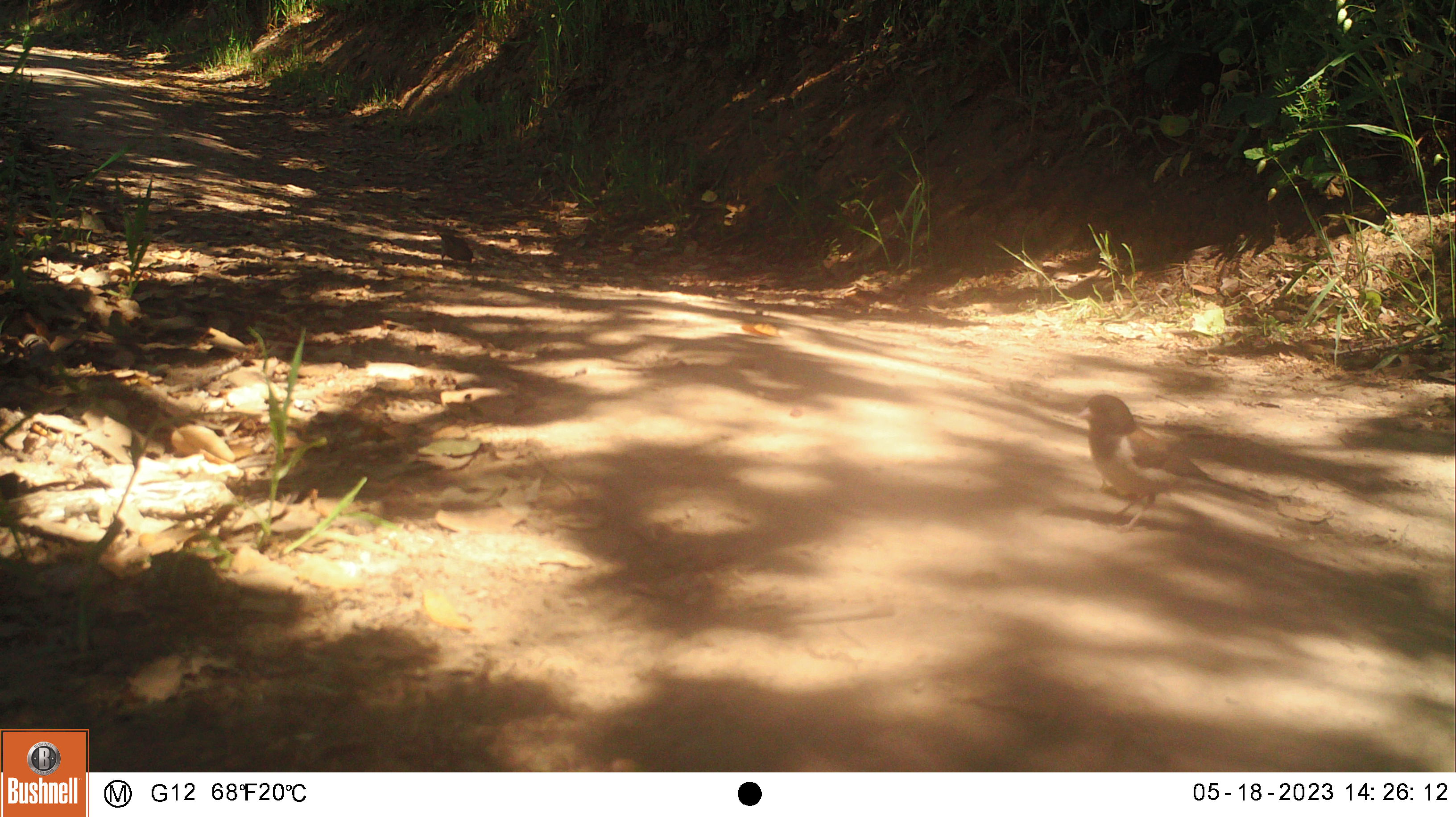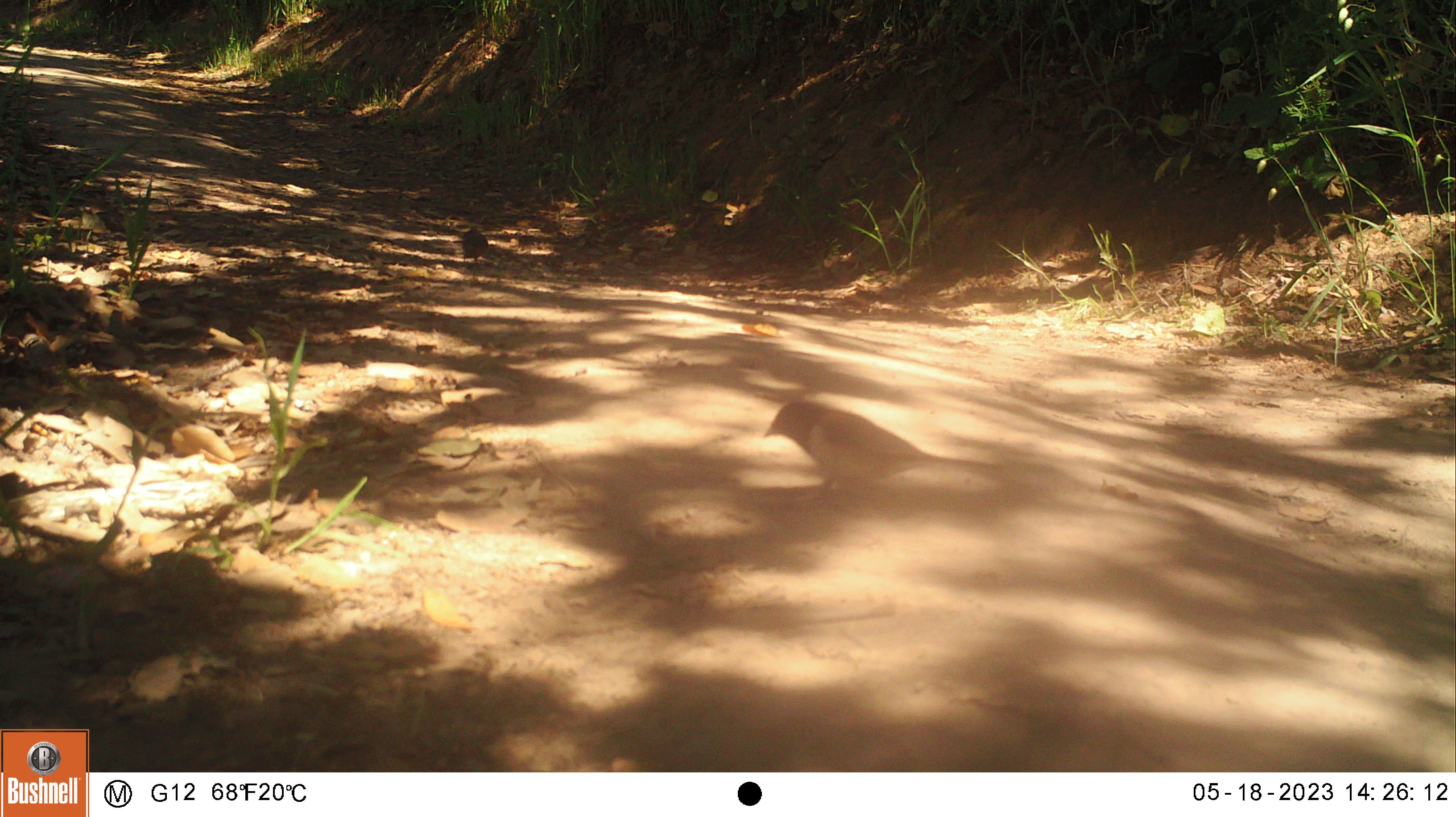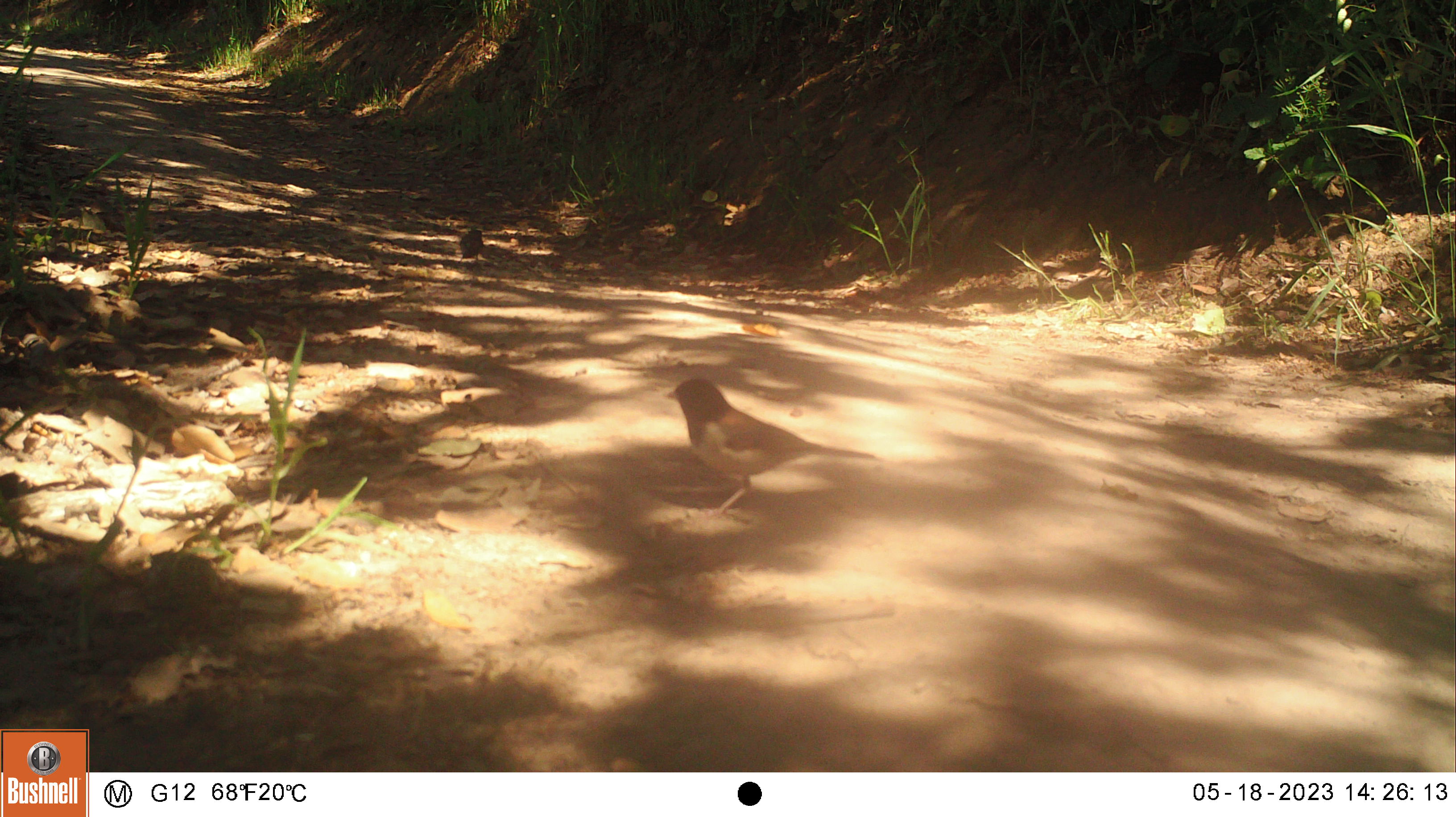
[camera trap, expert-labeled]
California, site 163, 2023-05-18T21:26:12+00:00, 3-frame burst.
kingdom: Animalia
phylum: Chordata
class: Aves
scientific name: Aves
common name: bird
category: unknown bird